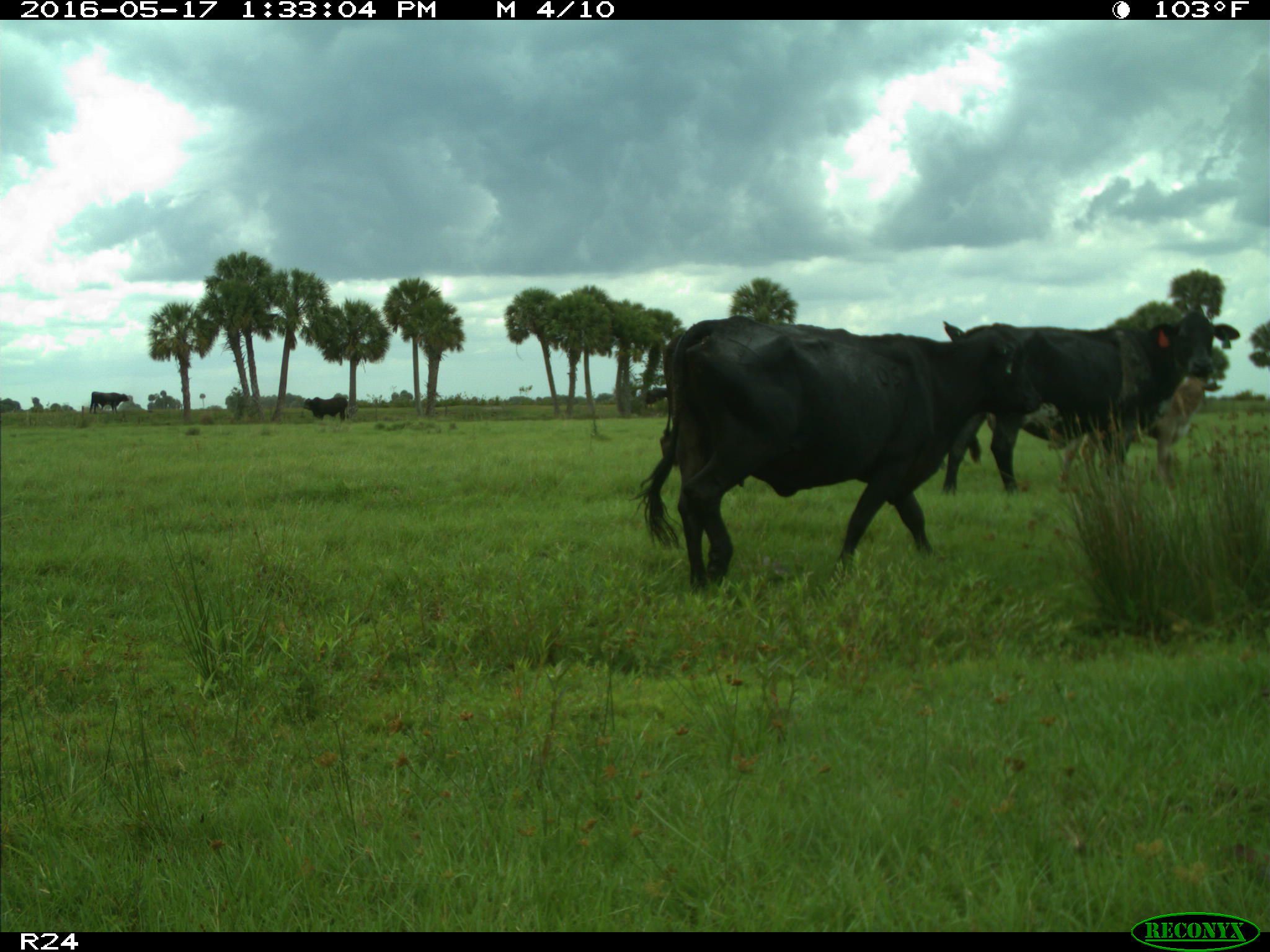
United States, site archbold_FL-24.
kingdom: Animalia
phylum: Chordata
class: Mammalia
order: Artiodactyla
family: Bovidae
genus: Bos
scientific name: Bos taurus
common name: domestic cow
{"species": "Bos taurus (domestic cow)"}